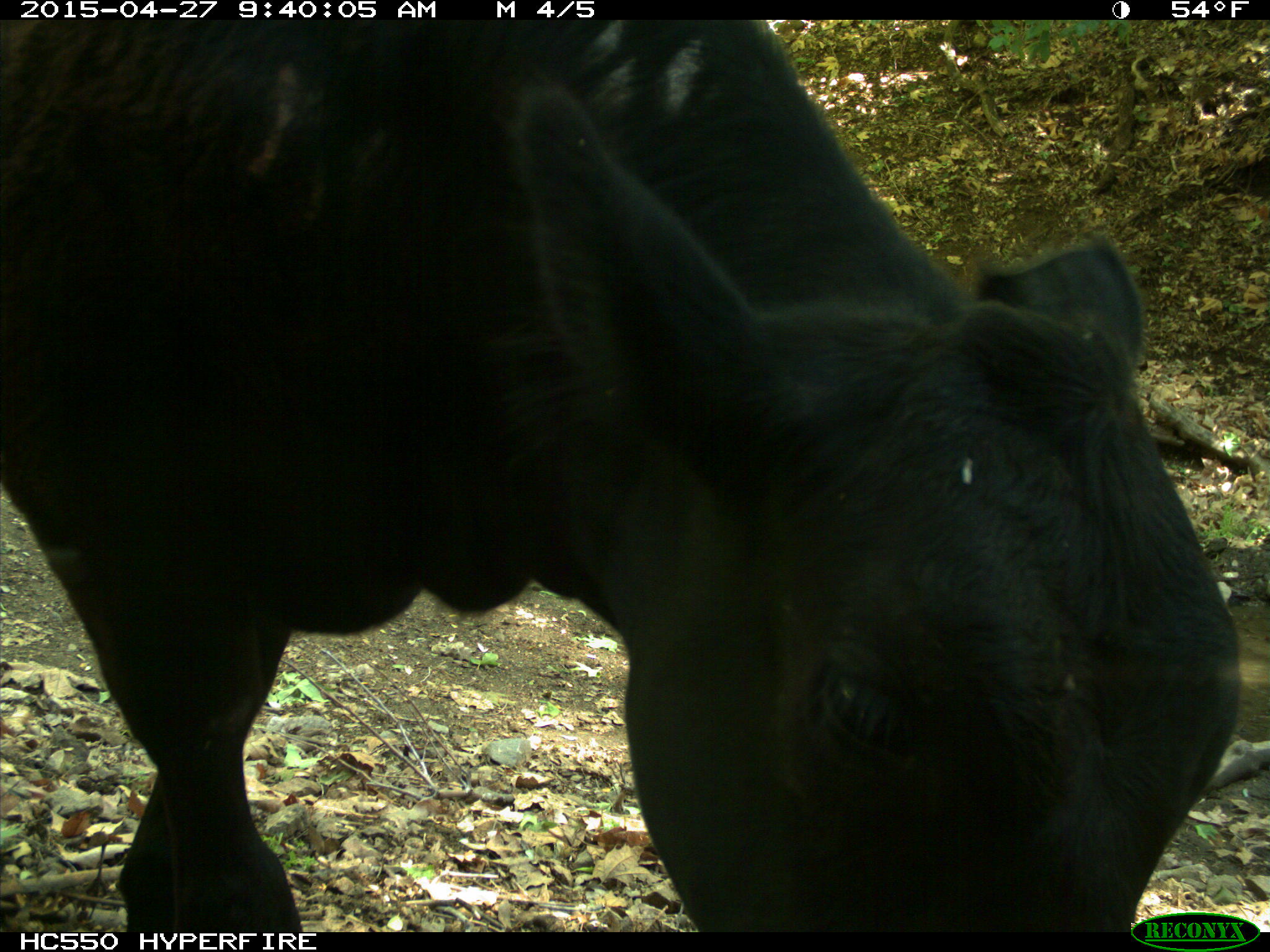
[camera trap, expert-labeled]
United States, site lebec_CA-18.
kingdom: Animalia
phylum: Chordata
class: Mammalia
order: Artiodactyla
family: Bovidae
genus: Bos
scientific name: Bos taurus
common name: domestic cow